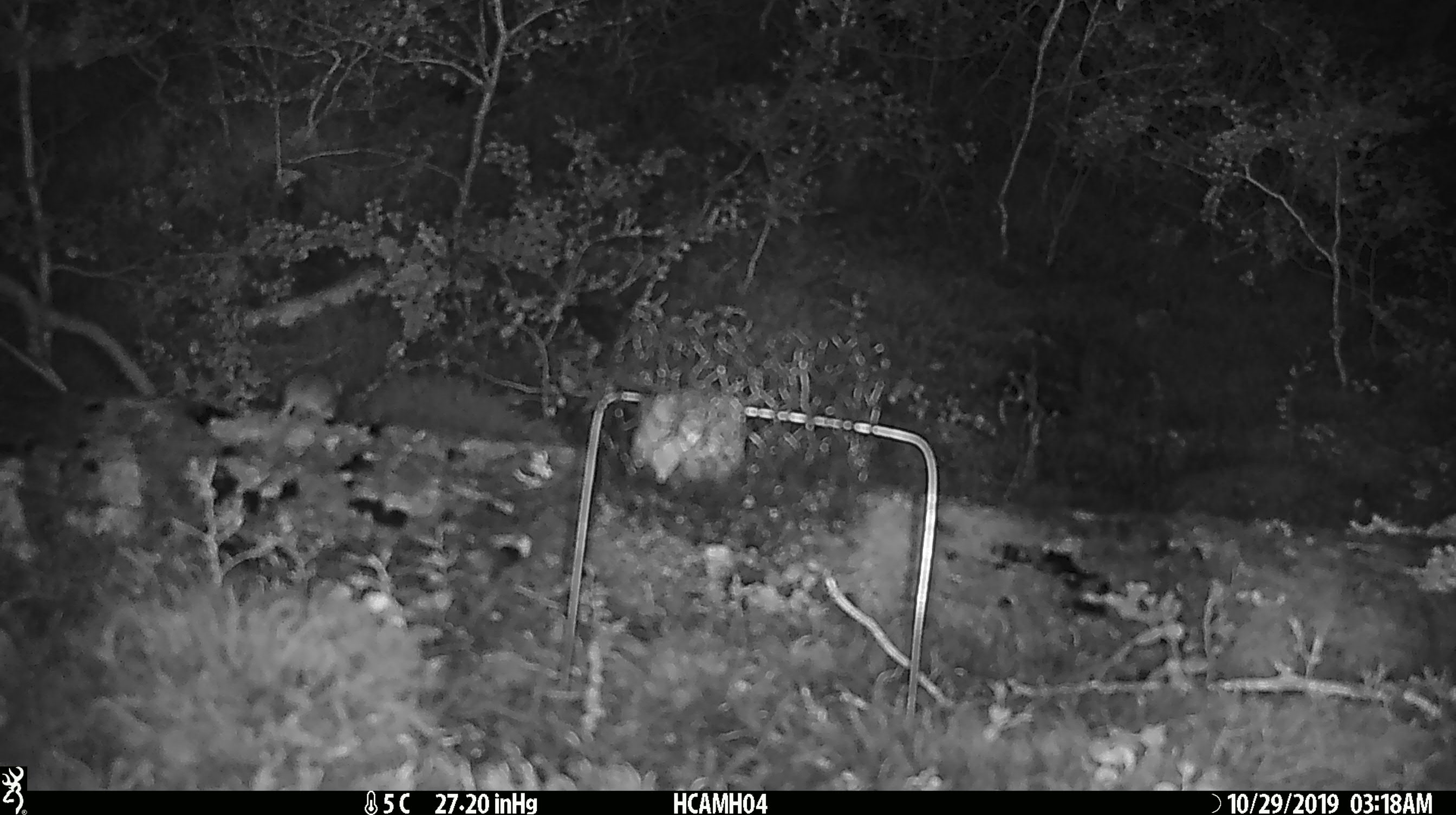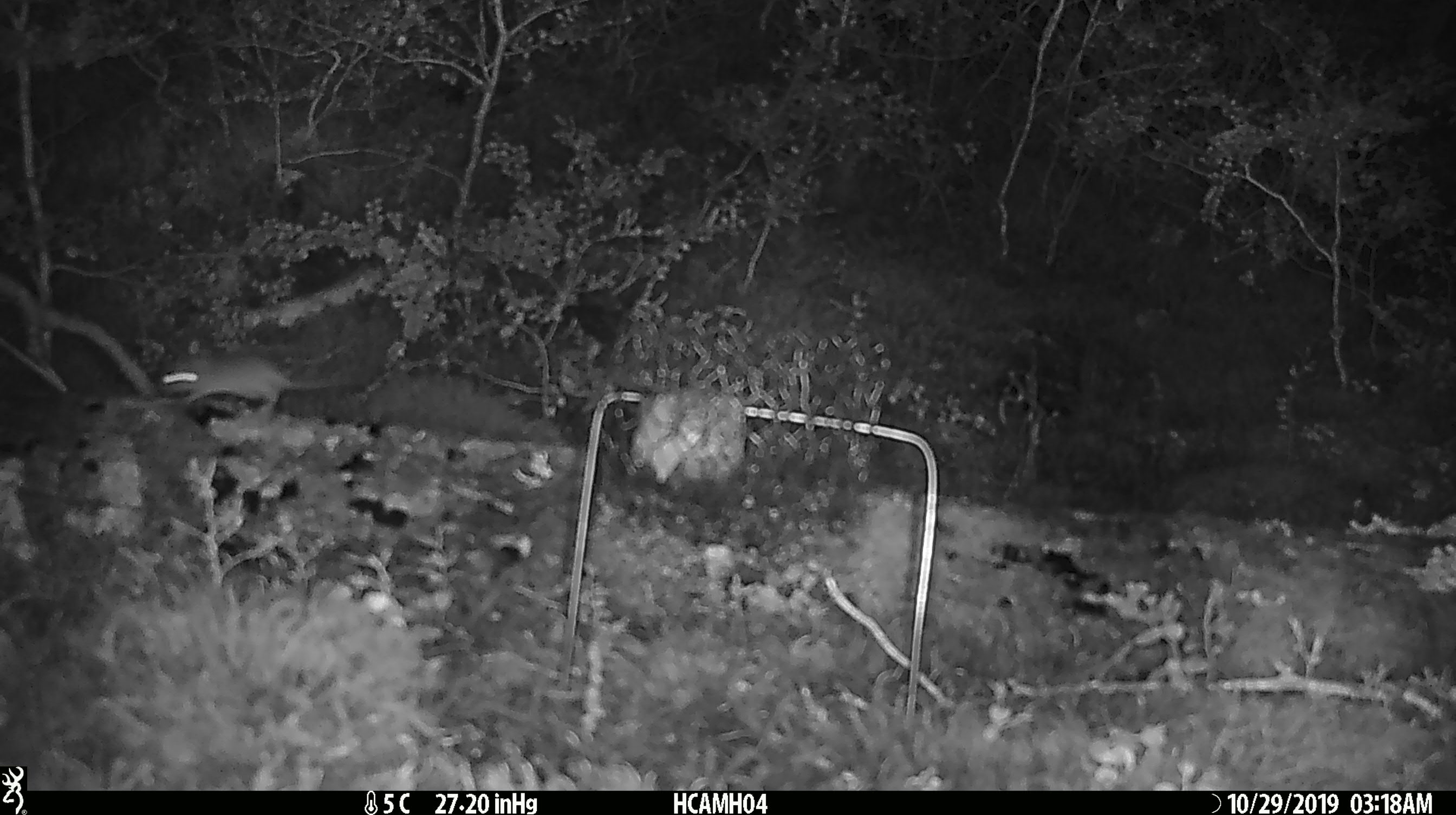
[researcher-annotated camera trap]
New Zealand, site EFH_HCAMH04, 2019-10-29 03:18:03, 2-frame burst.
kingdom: Animalia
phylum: Chordata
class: Mammalia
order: Rodentia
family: Muridae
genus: Mus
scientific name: Mus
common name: mouse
Mouse (Mus).